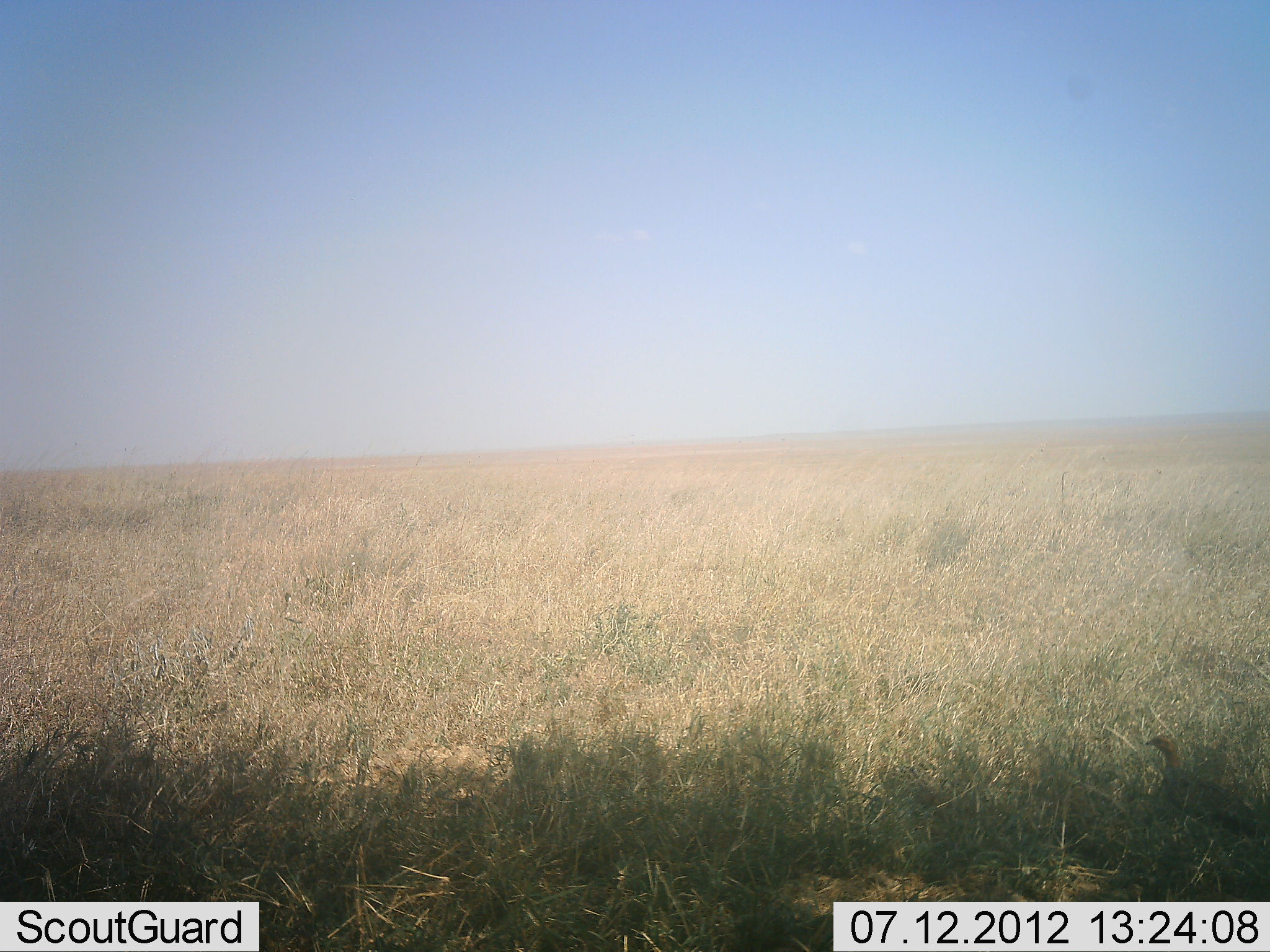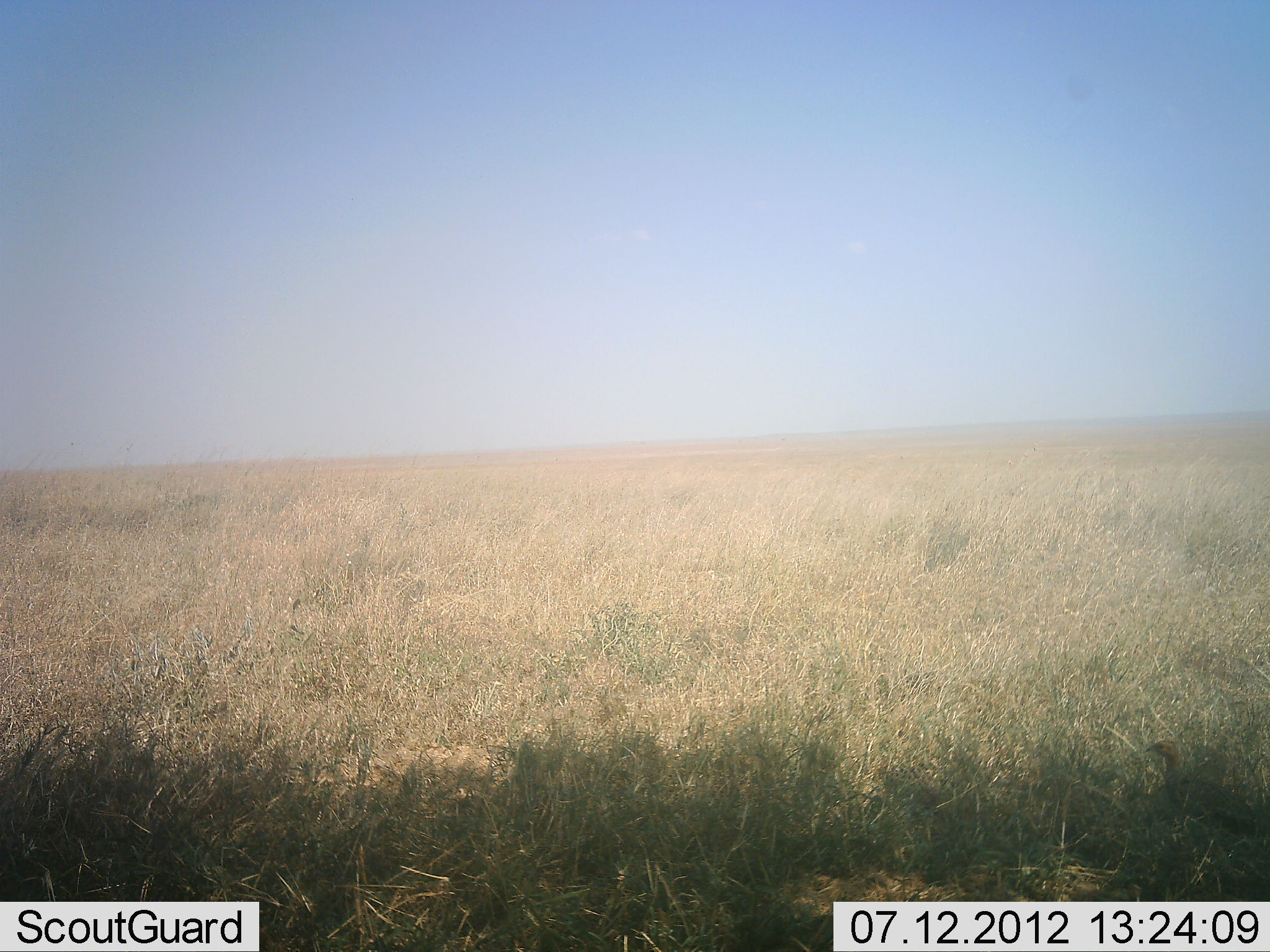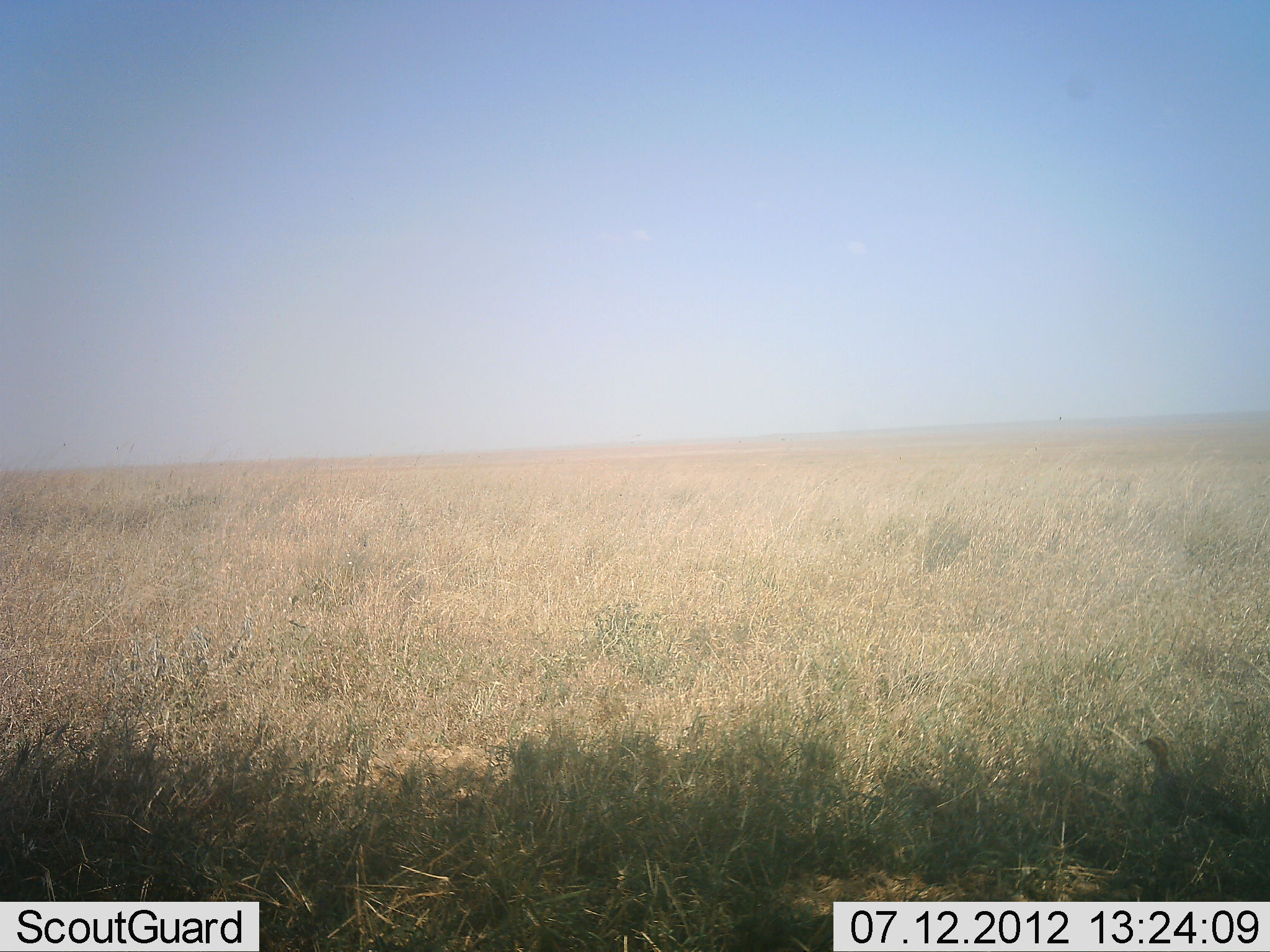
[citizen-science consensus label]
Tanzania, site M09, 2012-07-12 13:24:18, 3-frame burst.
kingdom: Animalia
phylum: Chordata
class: Aves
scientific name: Aves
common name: bird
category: otherbird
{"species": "otherbird (bird) (Aves)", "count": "1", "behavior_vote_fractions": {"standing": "100%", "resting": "0%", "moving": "0%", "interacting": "0%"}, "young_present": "0%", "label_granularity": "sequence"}